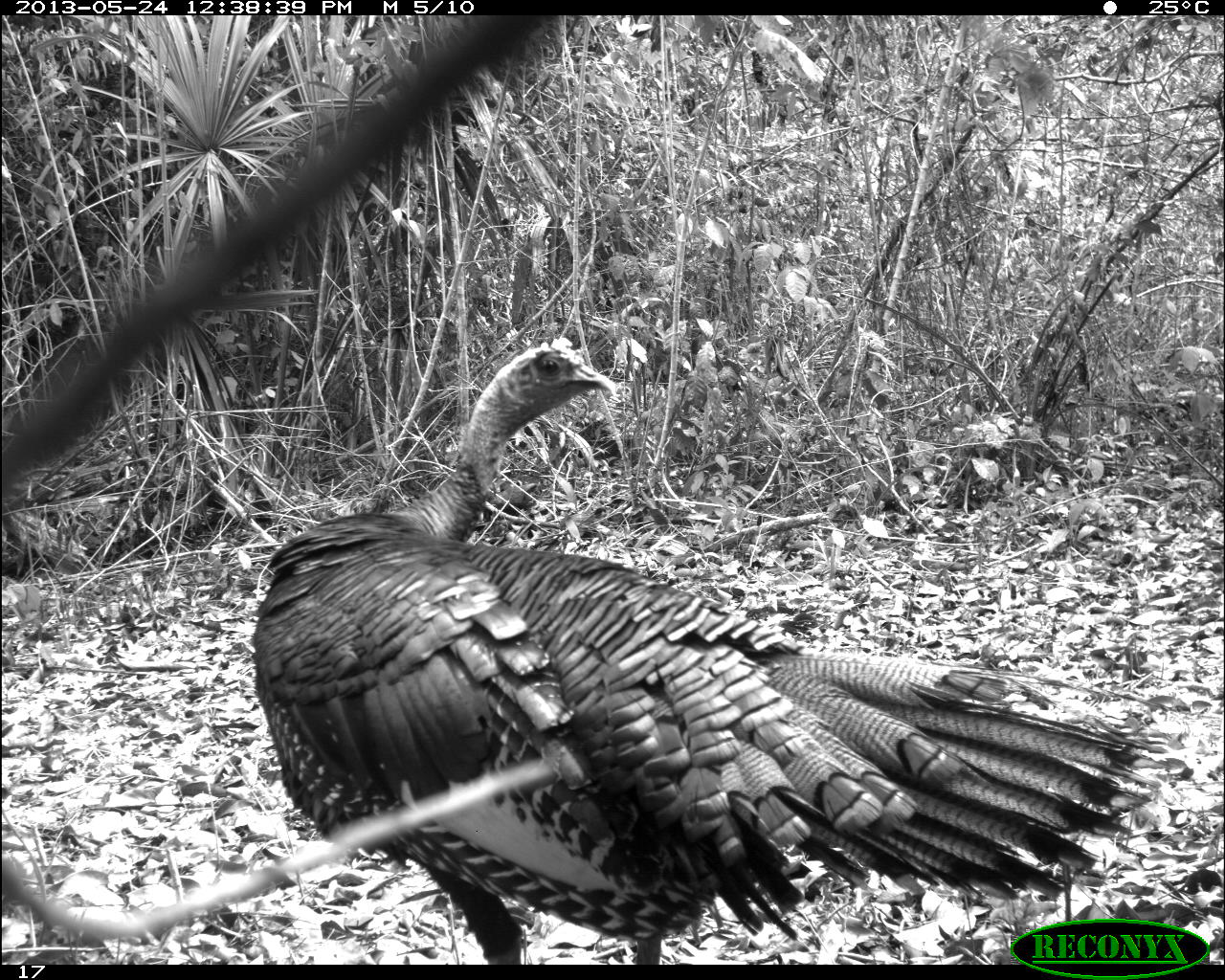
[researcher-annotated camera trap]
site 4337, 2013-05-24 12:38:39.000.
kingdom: Animalia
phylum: Chordata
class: Aves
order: Galliformes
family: Phasianidae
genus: Meleagris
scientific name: Meleagris ocellata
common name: ocellated turkey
Meleagris ocellata (ocellated turkey), count 1, sex male.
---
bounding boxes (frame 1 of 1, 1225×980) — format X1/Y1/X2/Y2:
meleagris ocellata: 246/334/1160/962